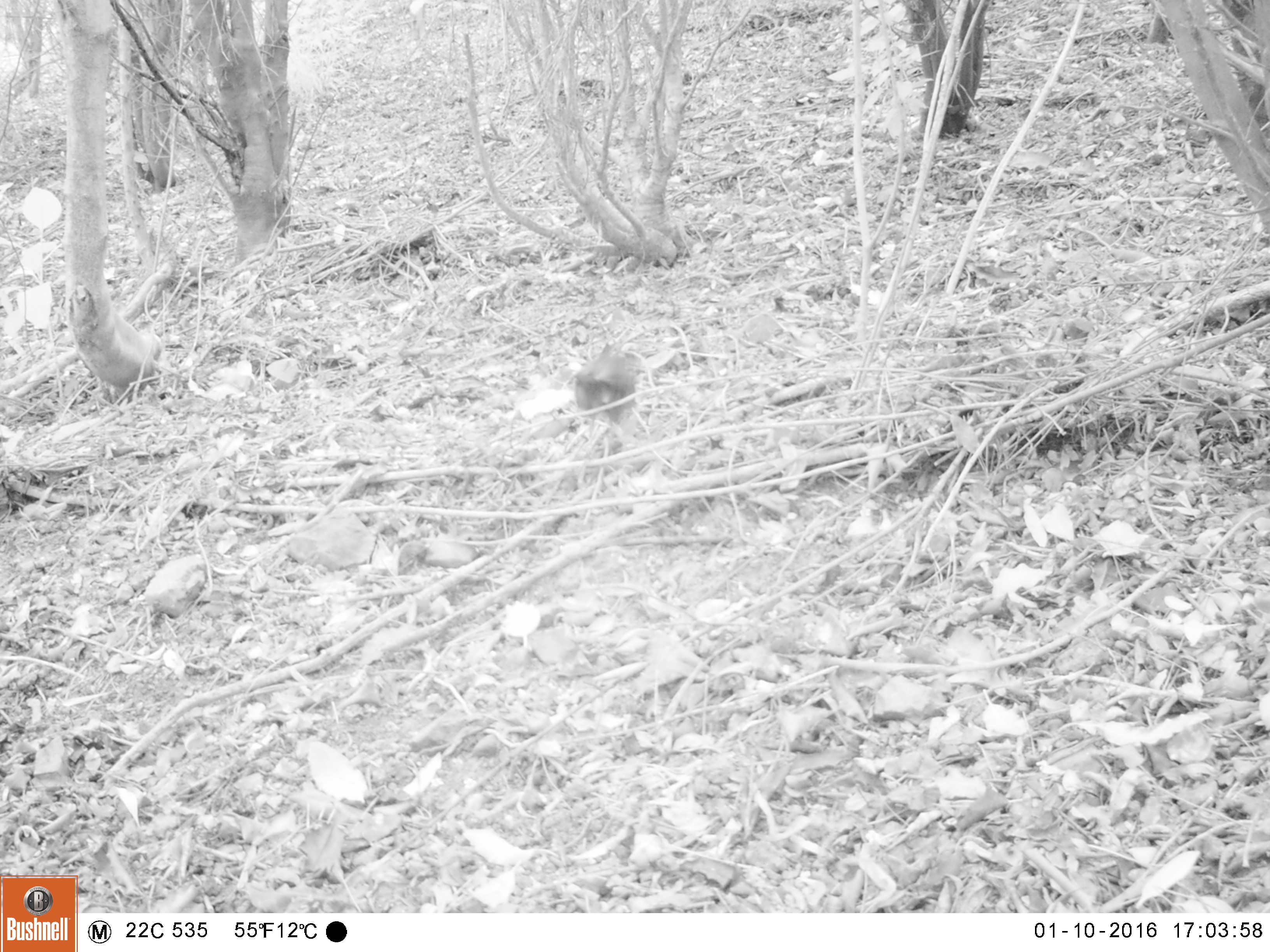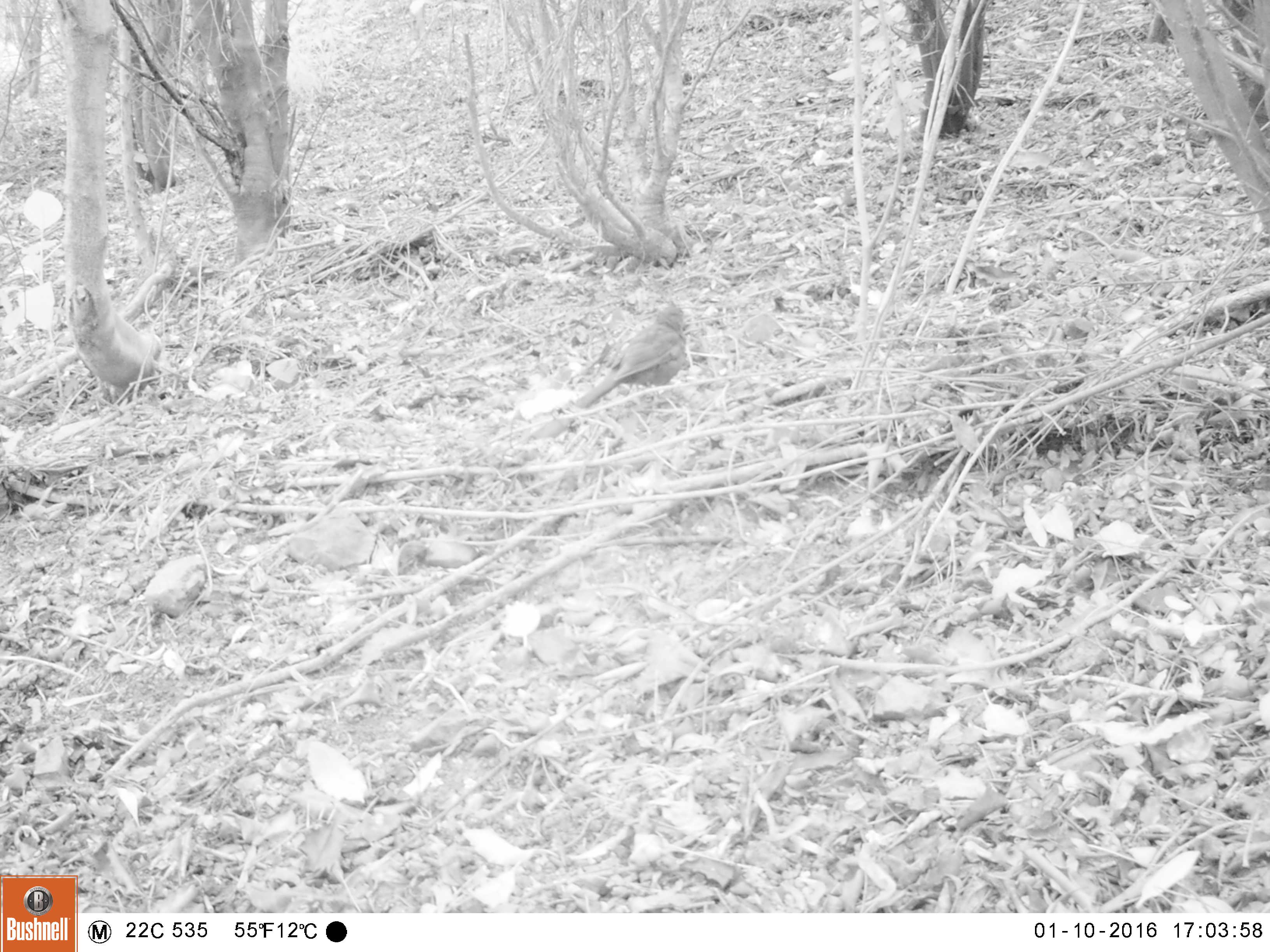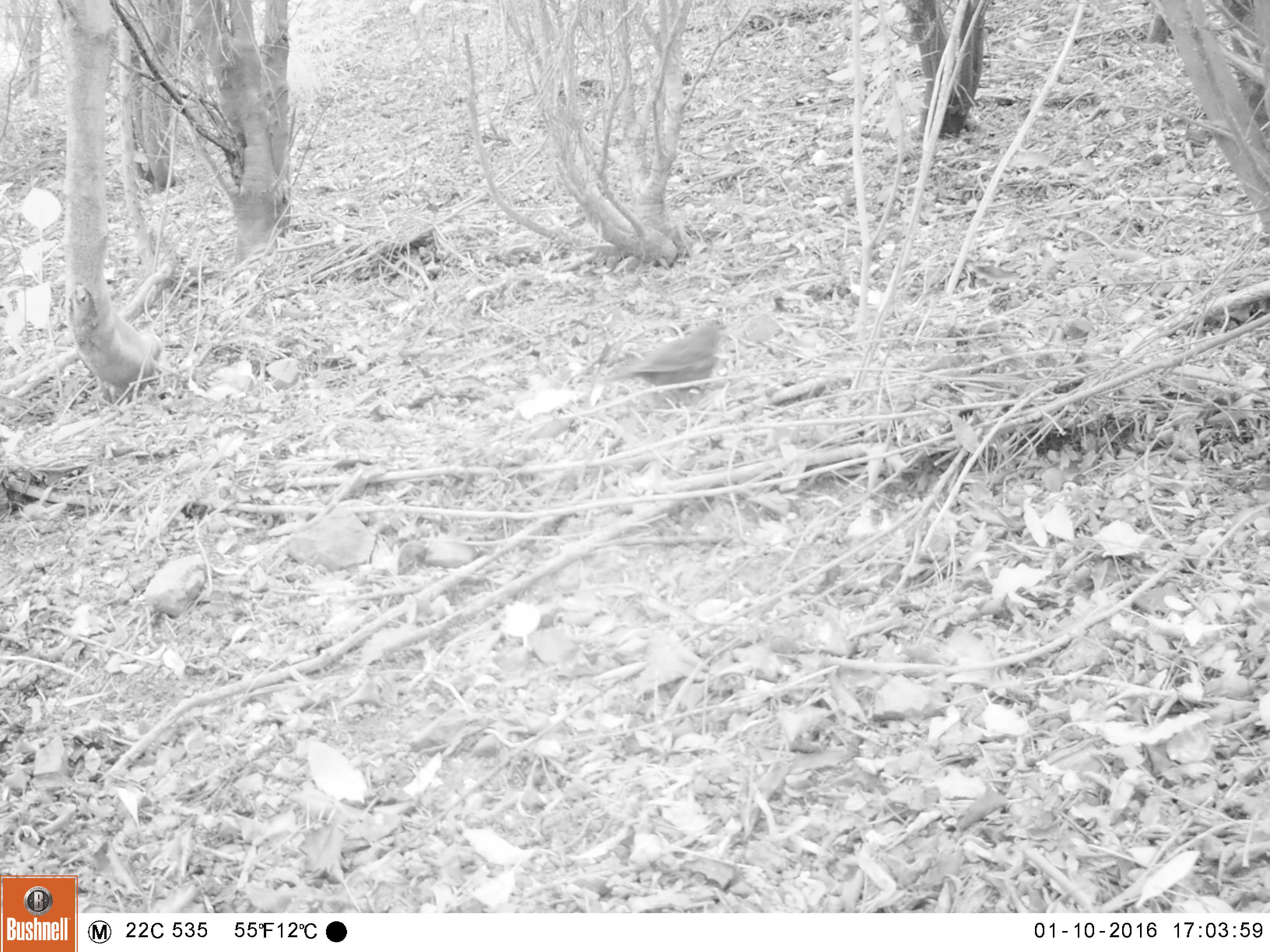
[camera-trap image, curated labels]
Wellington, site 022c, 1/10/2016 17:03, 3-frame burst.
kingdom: Animalia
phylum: Chordata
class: Aves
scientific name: Aves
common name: bird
Bird (Aves).